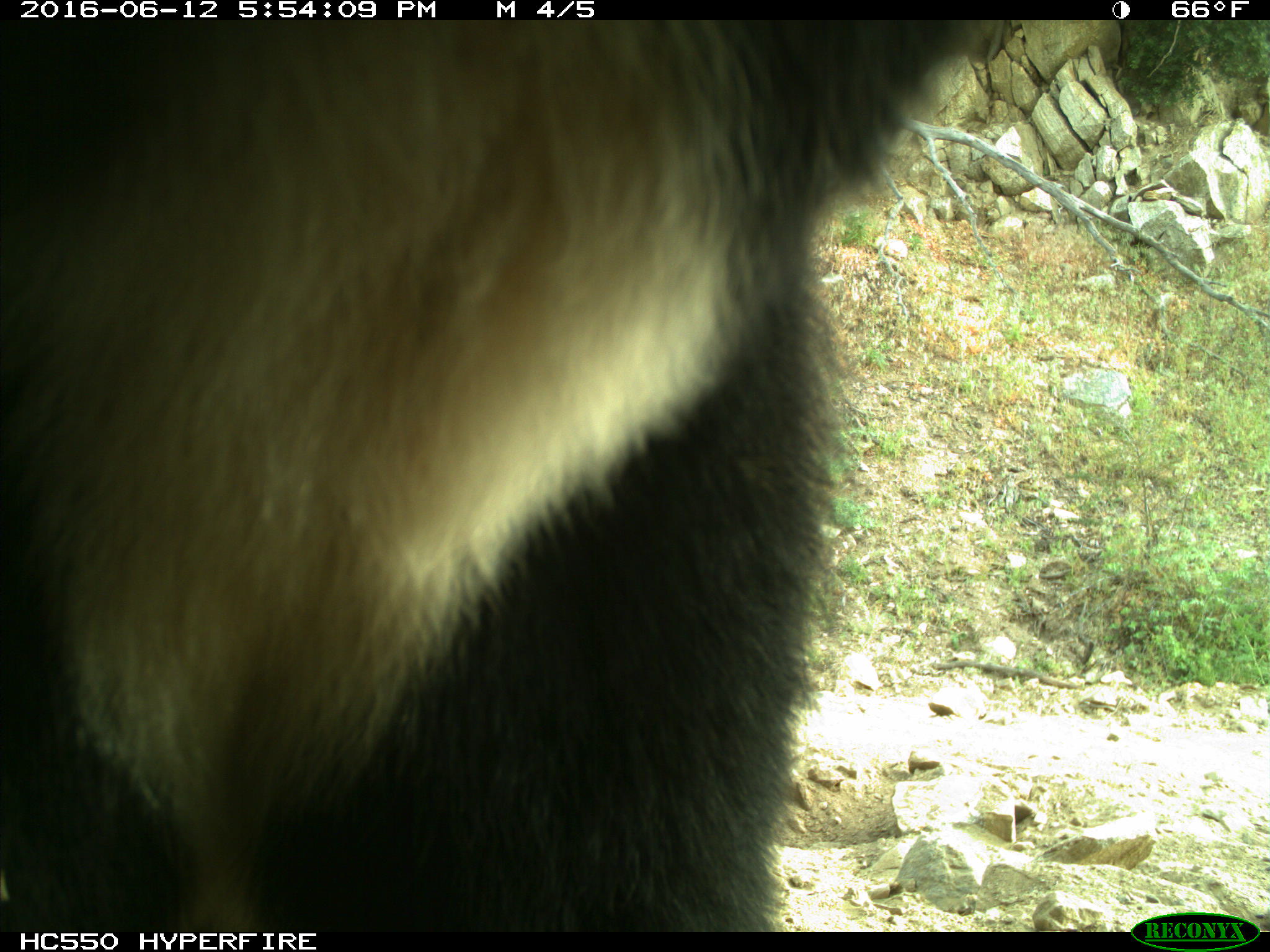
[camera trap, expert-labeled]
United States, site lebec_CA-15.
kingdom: Animalia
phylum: Chordata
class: Mammalia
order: Carnivora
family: Ursidae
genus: Ursus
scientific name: Ursus americanus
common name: american black bear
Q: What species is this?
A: Ursus americanus (american black bear).